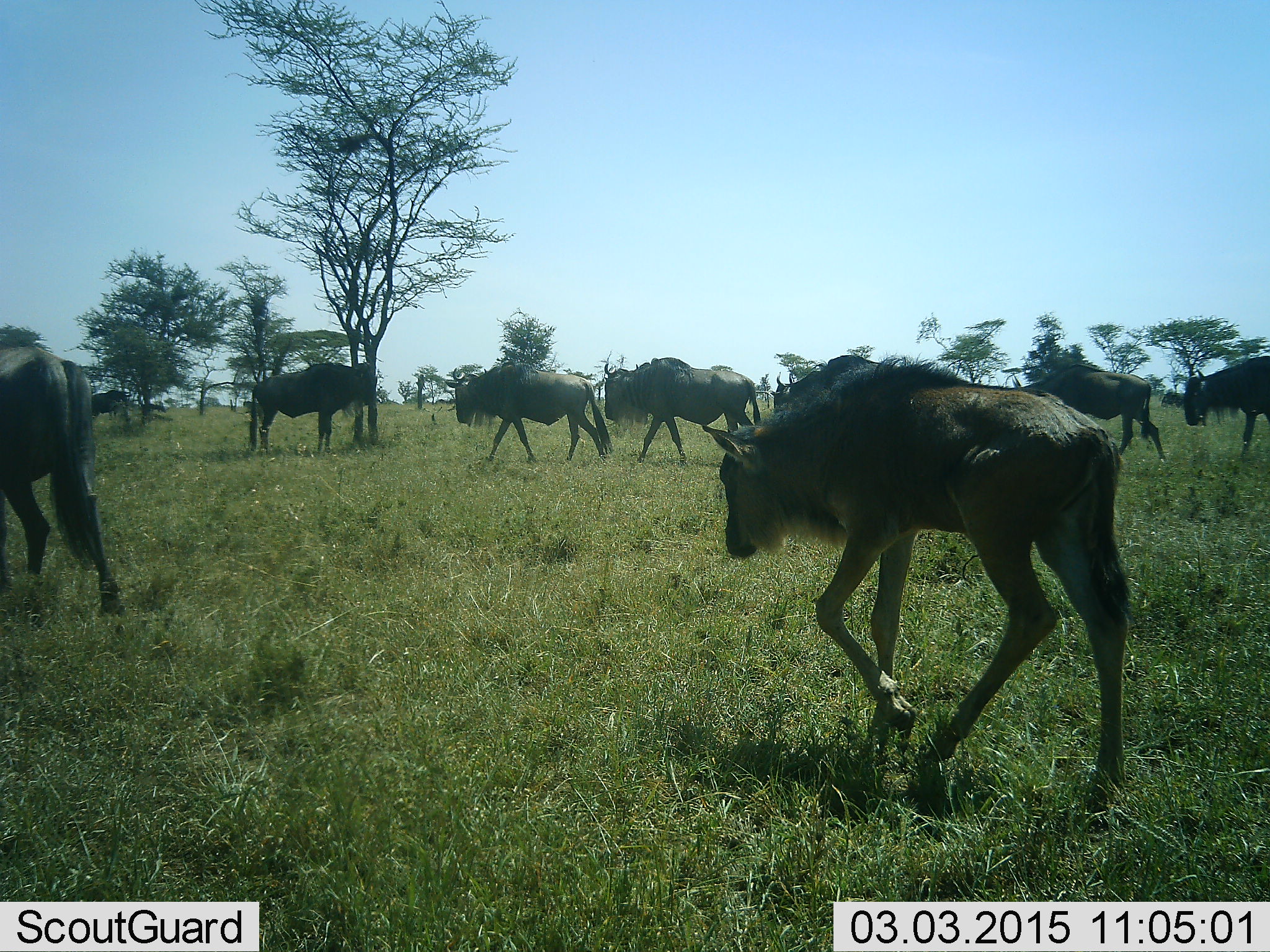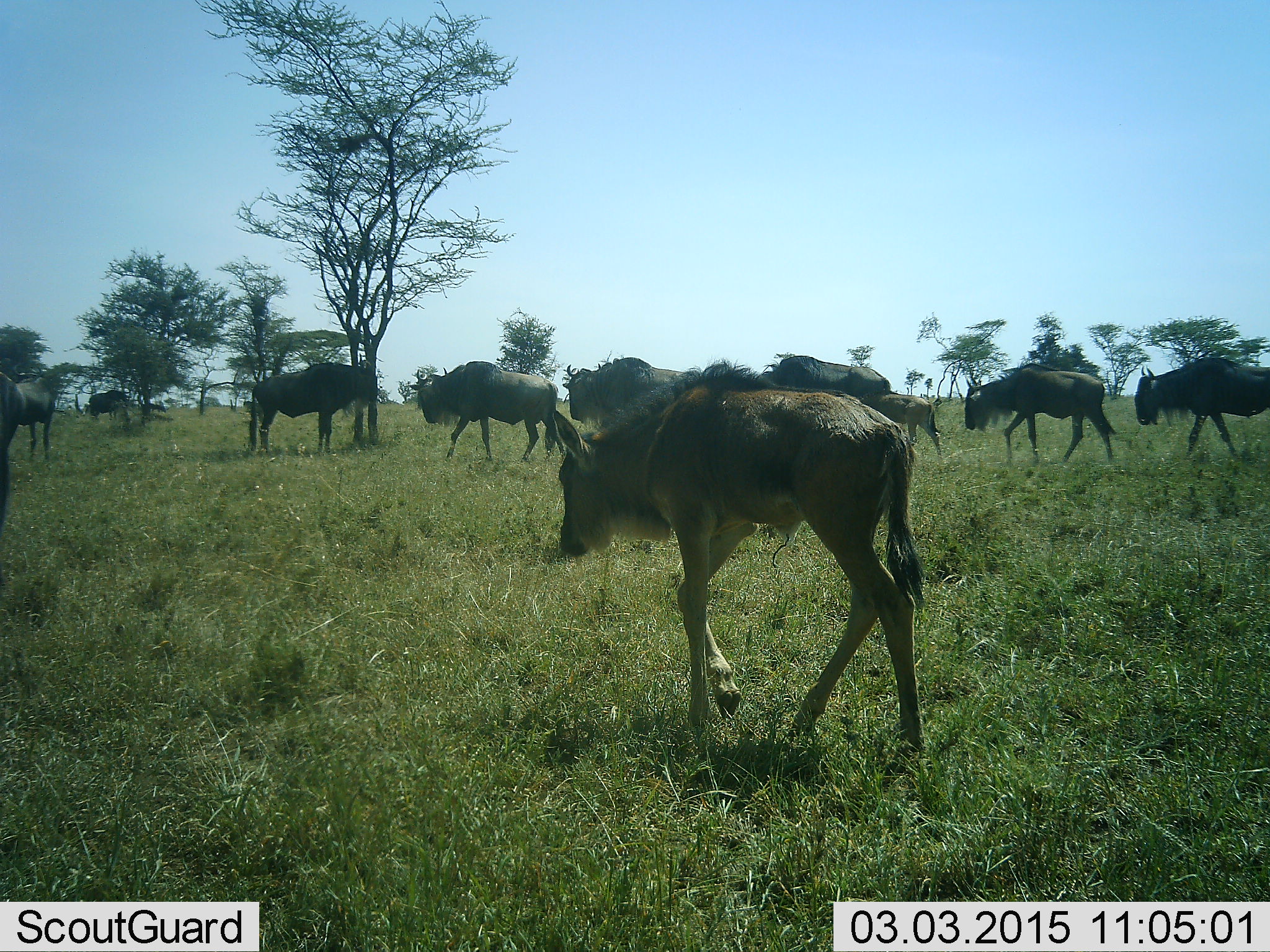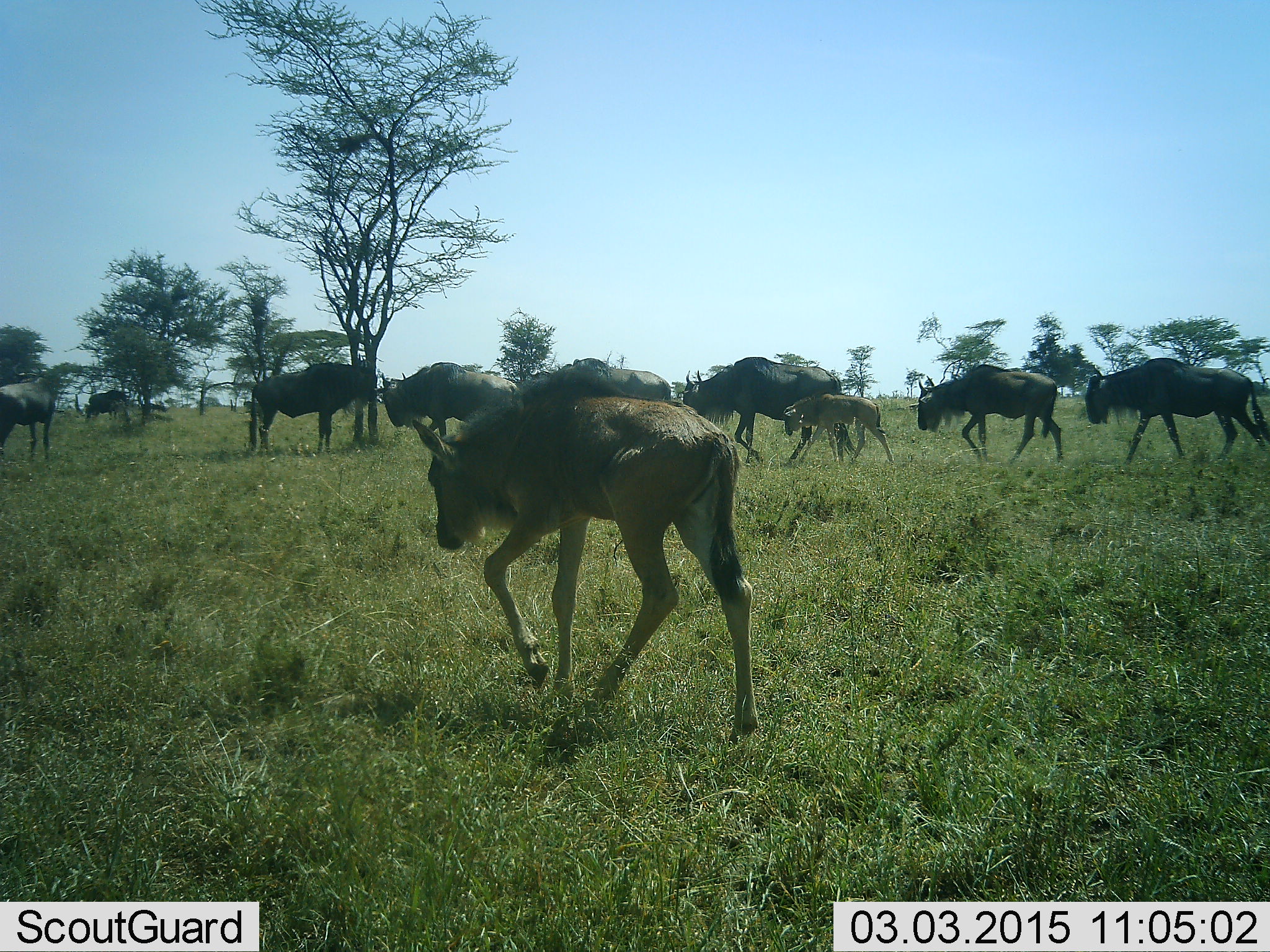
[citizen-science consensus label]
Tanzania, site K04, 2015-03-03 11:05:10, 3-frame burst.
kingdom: Animalia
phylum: Chordata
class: Mammalia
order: Artiodactyla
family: Bovidae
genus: Connochaetes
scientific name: Connochaetes taurinus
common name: blue wildebeest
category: wildebeest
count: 11-50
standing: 40%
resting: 0%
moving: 100%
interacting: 0%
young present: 100%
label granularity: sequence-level